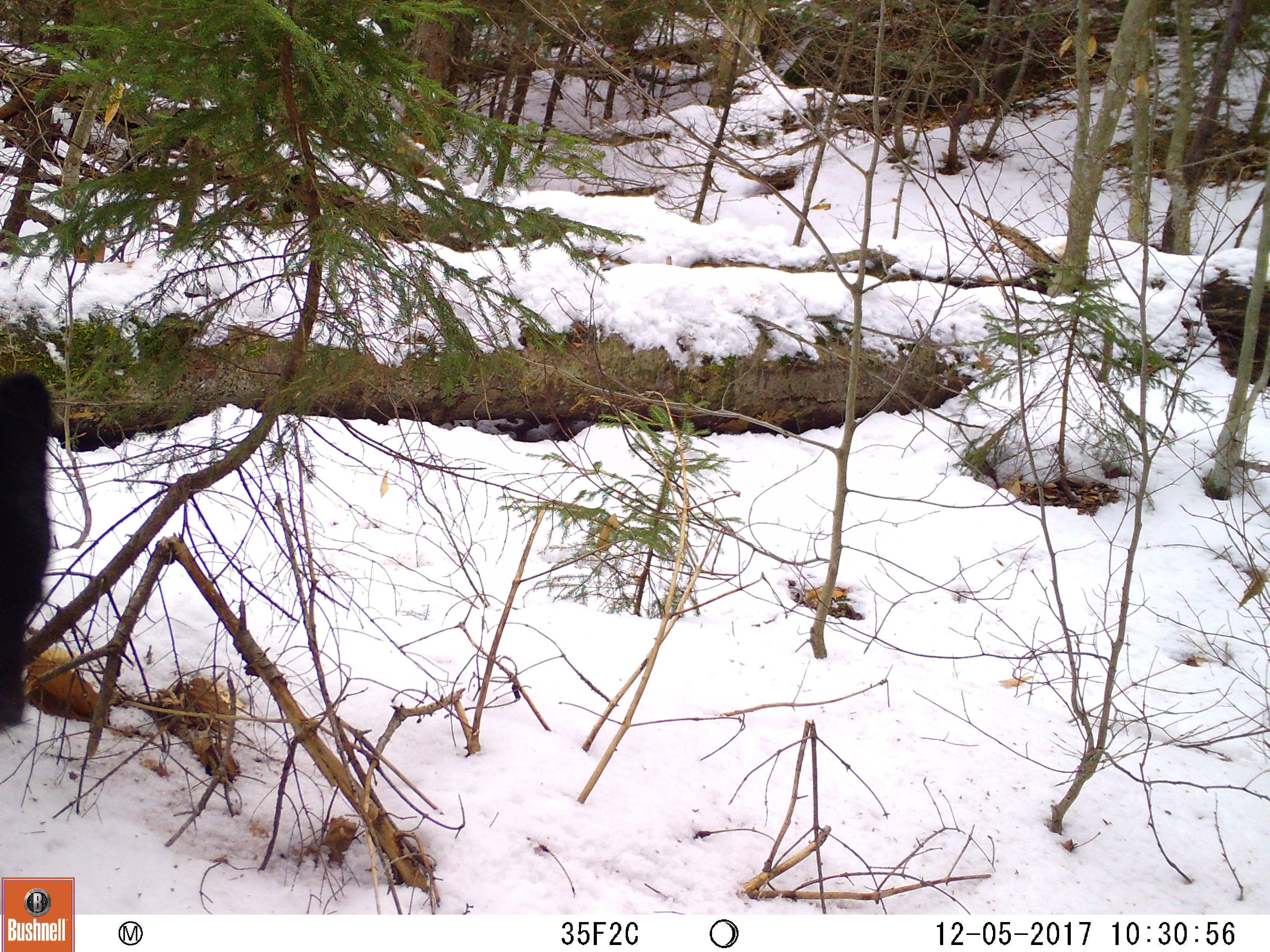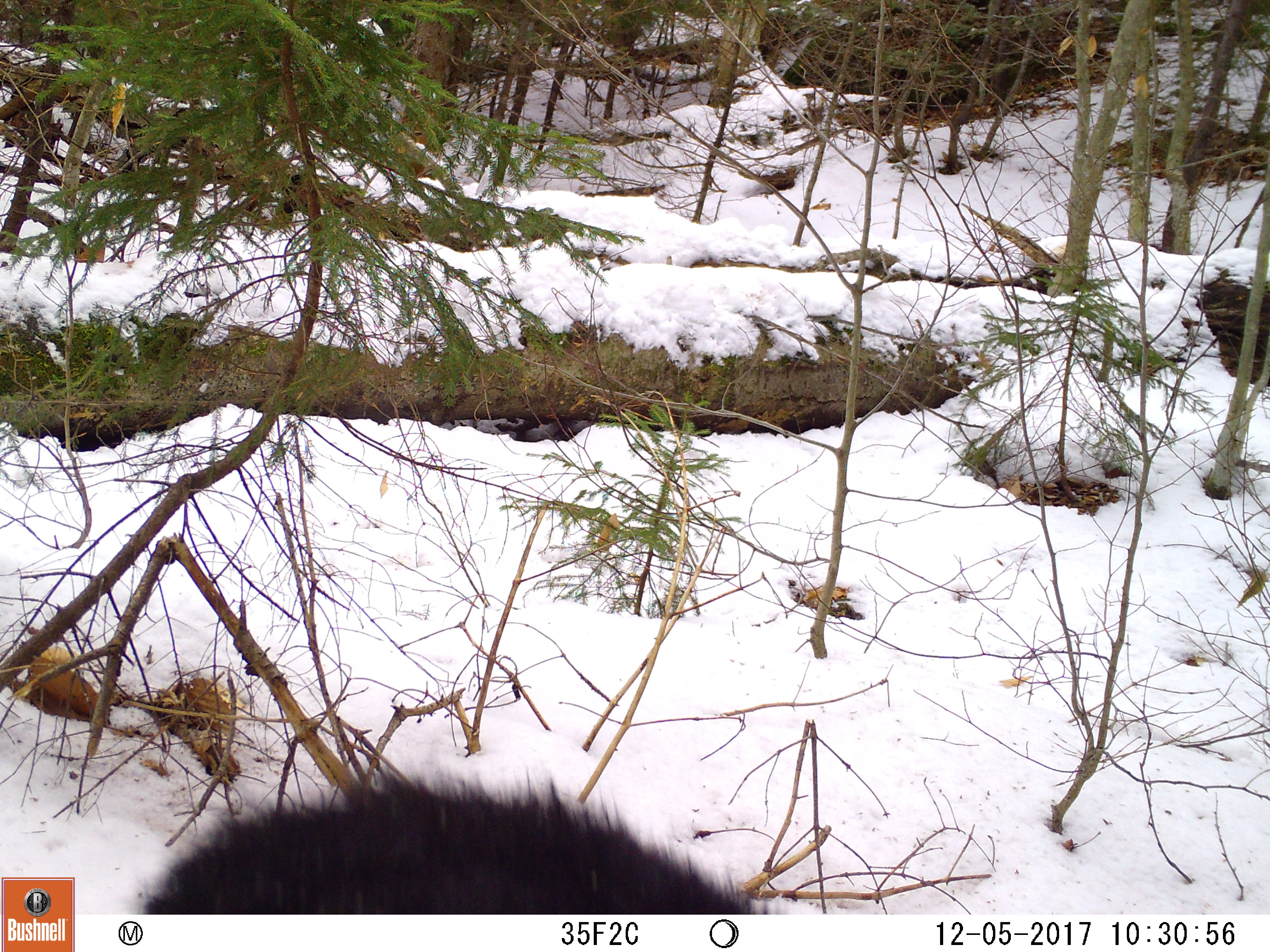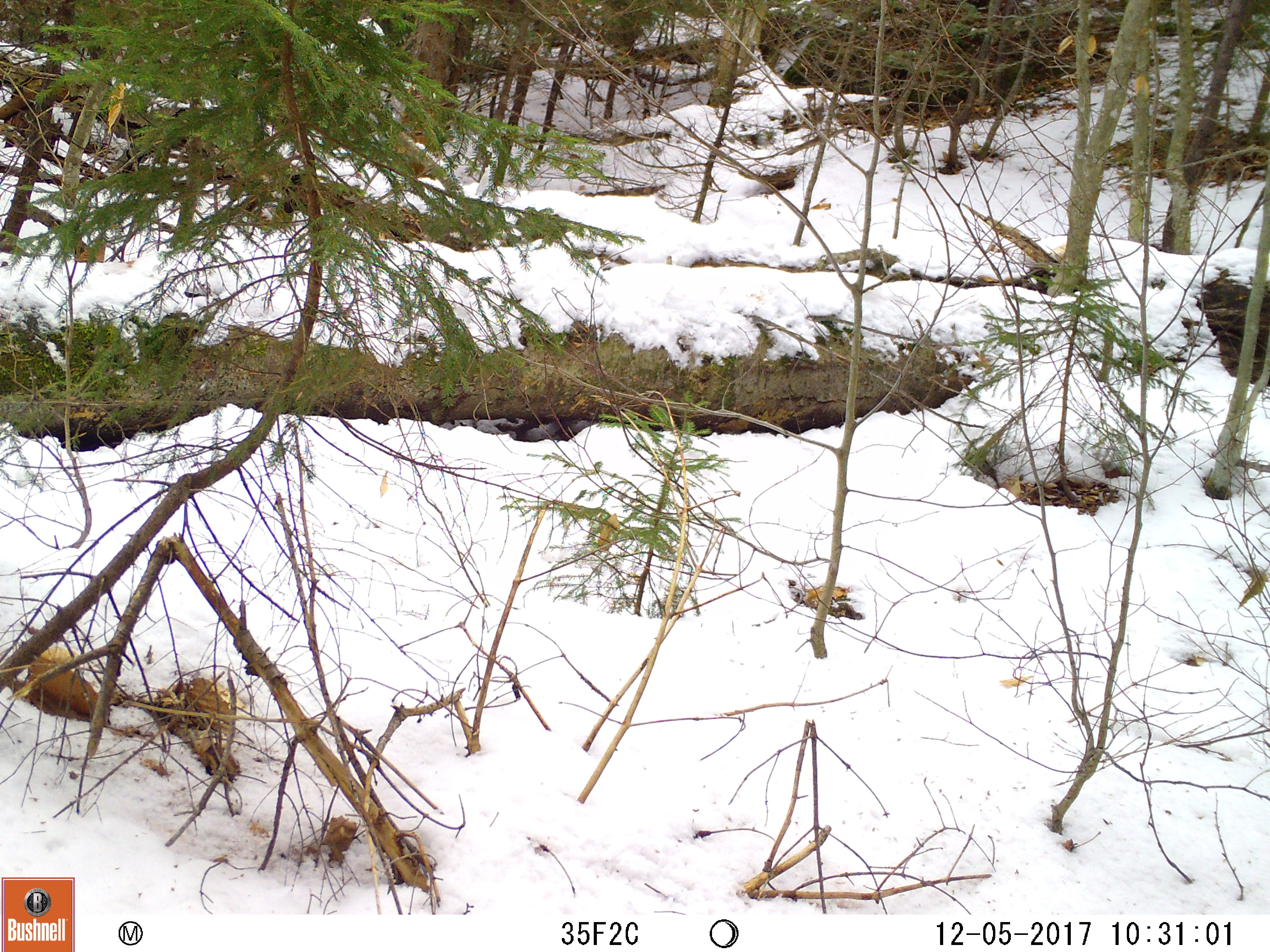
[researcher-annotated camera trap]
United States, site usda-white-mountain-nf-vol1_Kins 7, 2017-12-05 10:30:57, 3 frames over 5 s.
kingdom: Animalia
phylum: Chordata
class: Mammalia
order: Carnivora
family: Ursidae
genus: Ursus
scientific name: Ursus americanus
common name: black bear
Black bear (Ursus americanus).